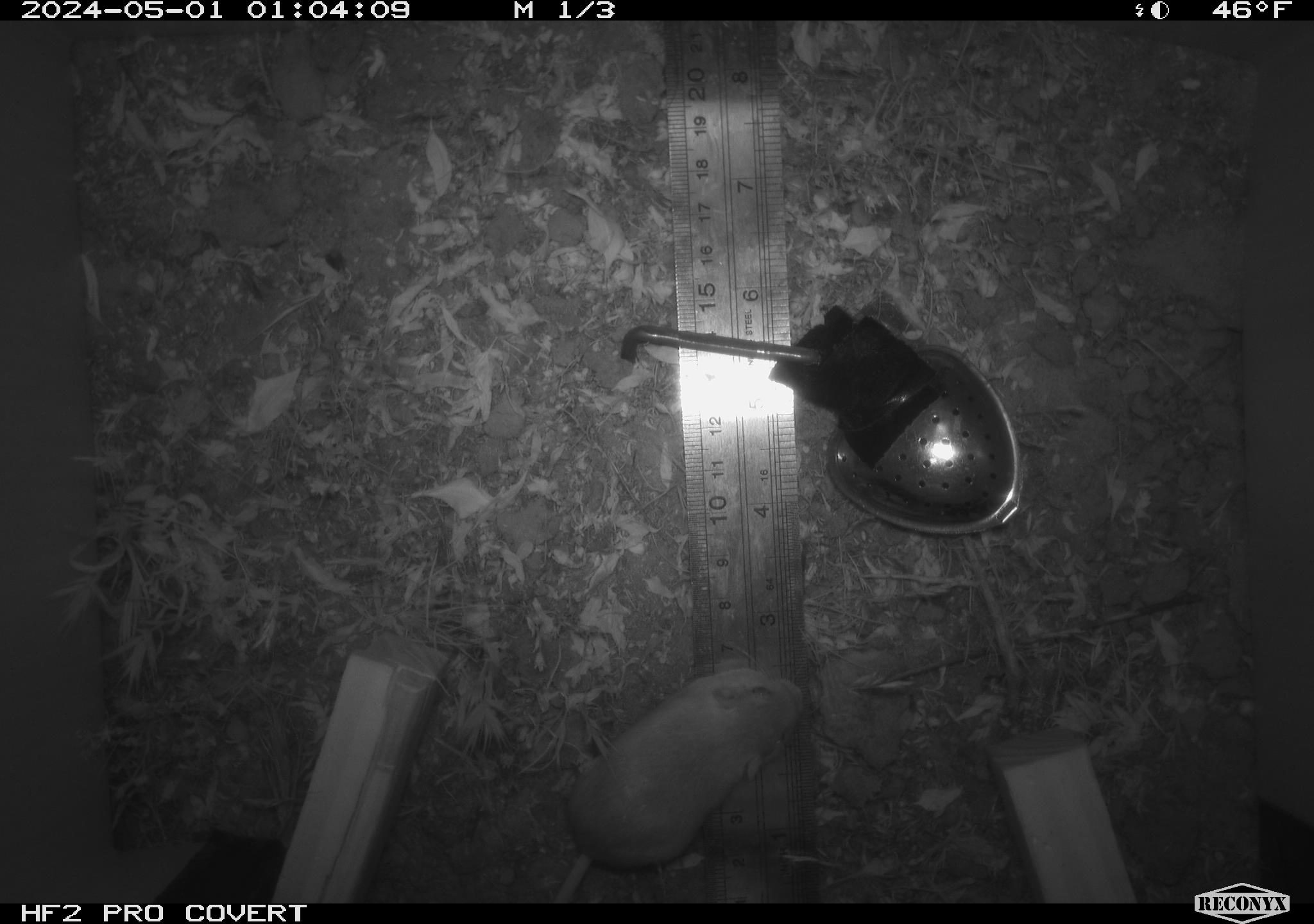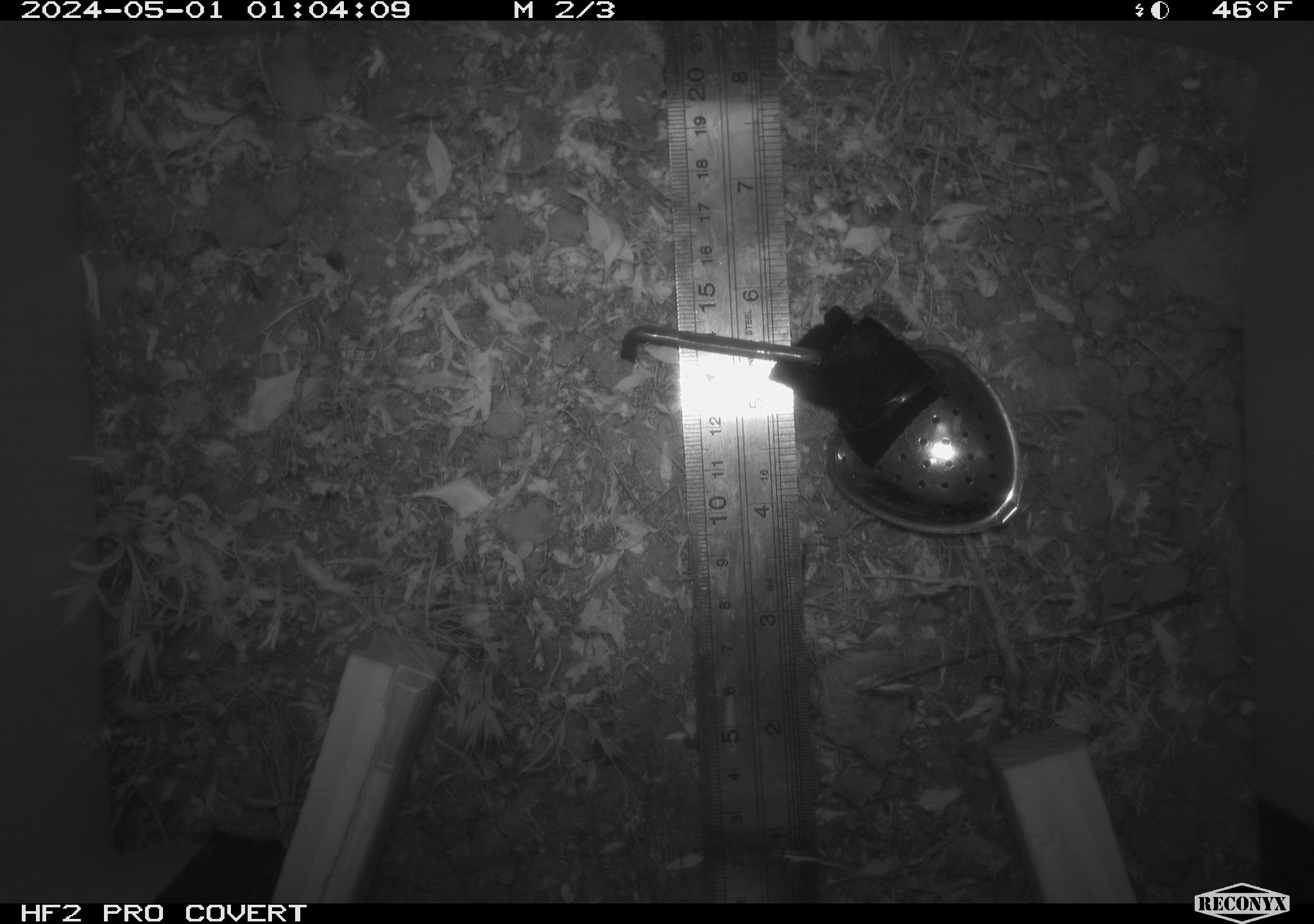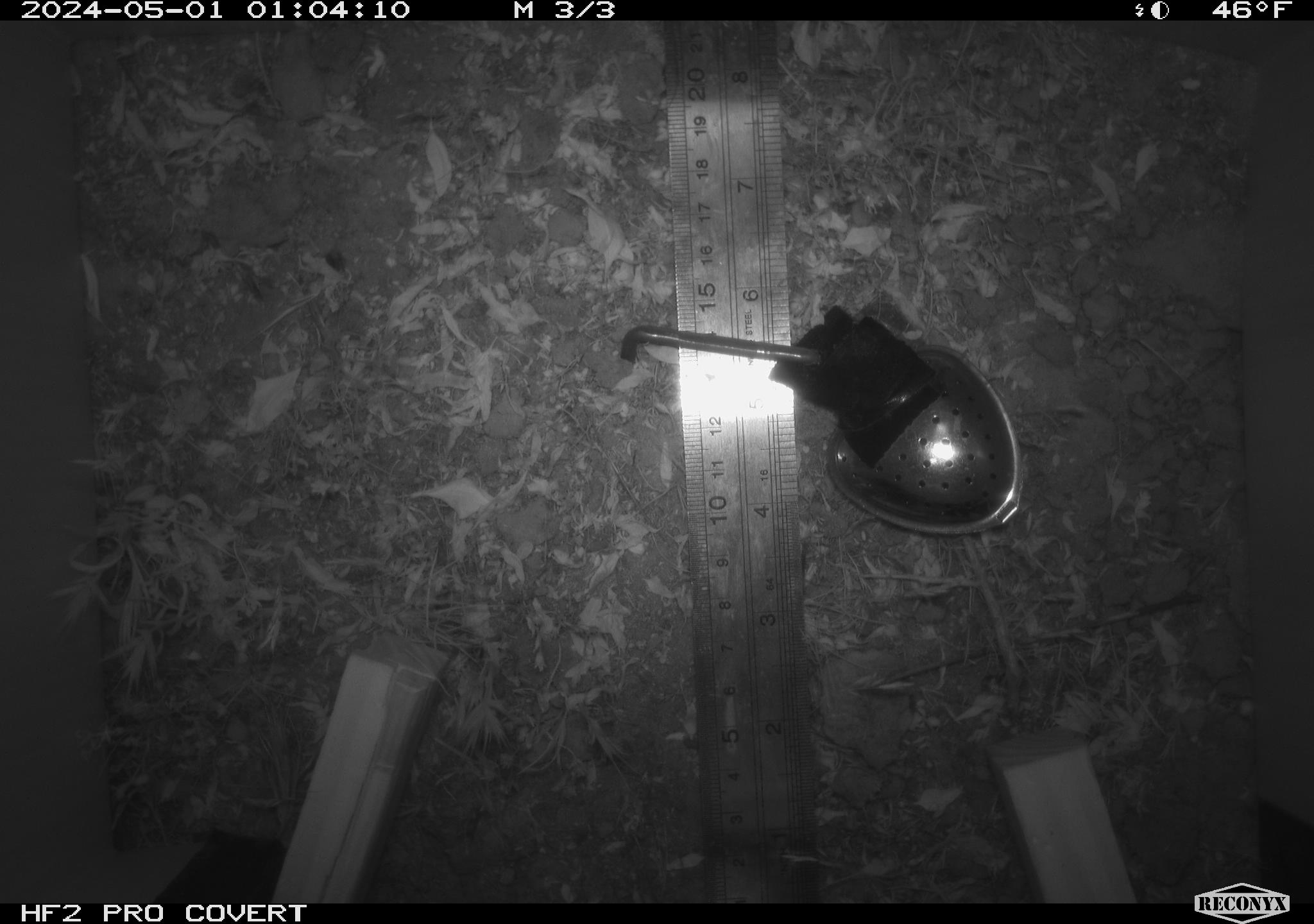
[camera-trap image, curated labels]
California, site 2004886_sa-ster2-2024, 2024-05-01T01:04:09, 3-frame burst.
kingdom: Animalia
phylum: Chordata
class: Mammalia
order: Rodentia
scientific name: Rodentia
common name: mouse species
Mouse species (Rodentia).